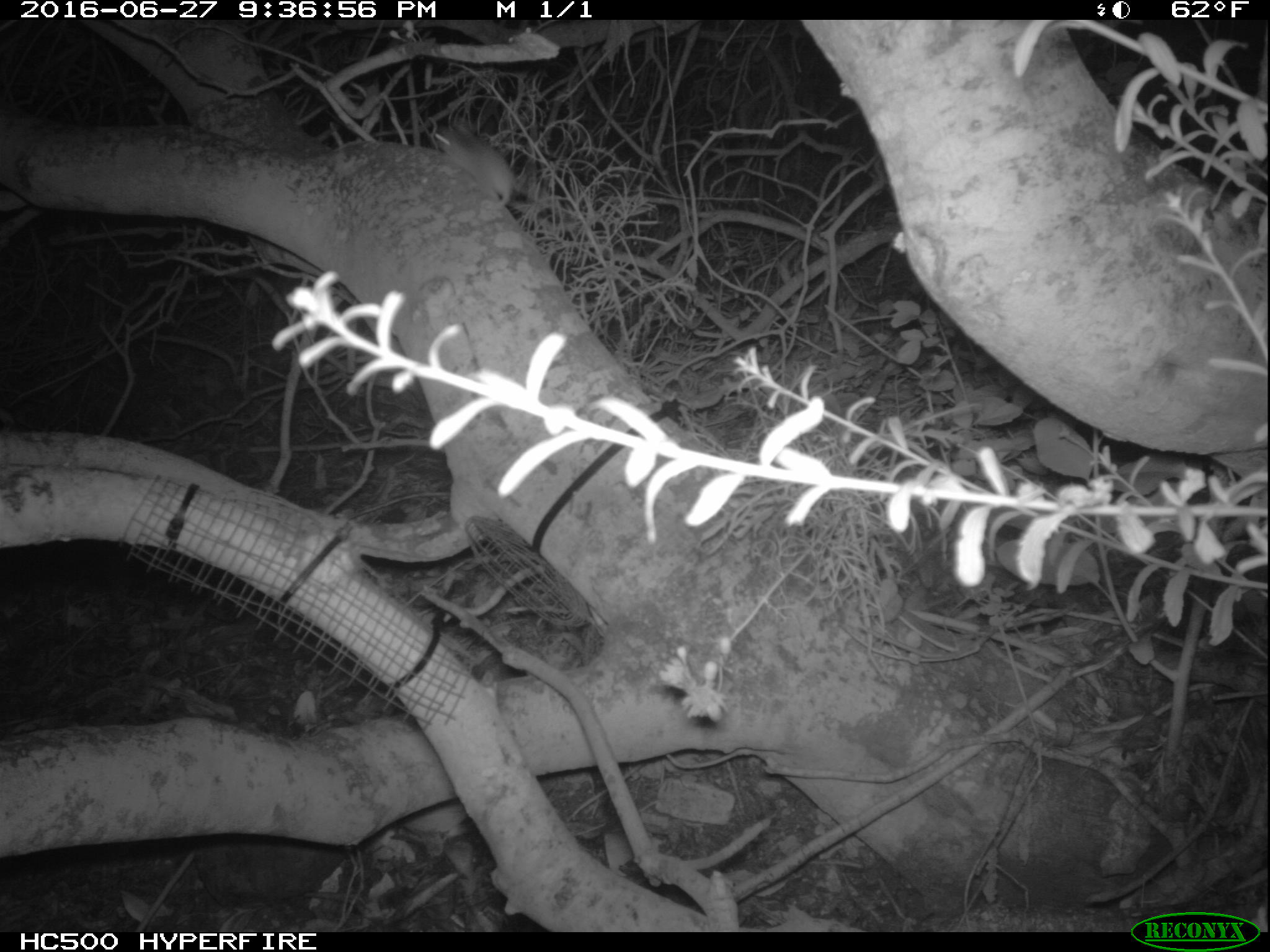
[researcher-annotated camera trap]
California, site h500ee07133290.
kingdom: Animalia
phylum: Chordata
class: Mammalia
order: Rodentia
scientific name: Rodentia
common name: rodent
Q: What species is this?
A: Rodent (Rodentia).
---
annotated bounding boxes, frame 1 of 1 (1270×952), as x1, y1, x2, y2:
rodent: 435, 127, 518, 205